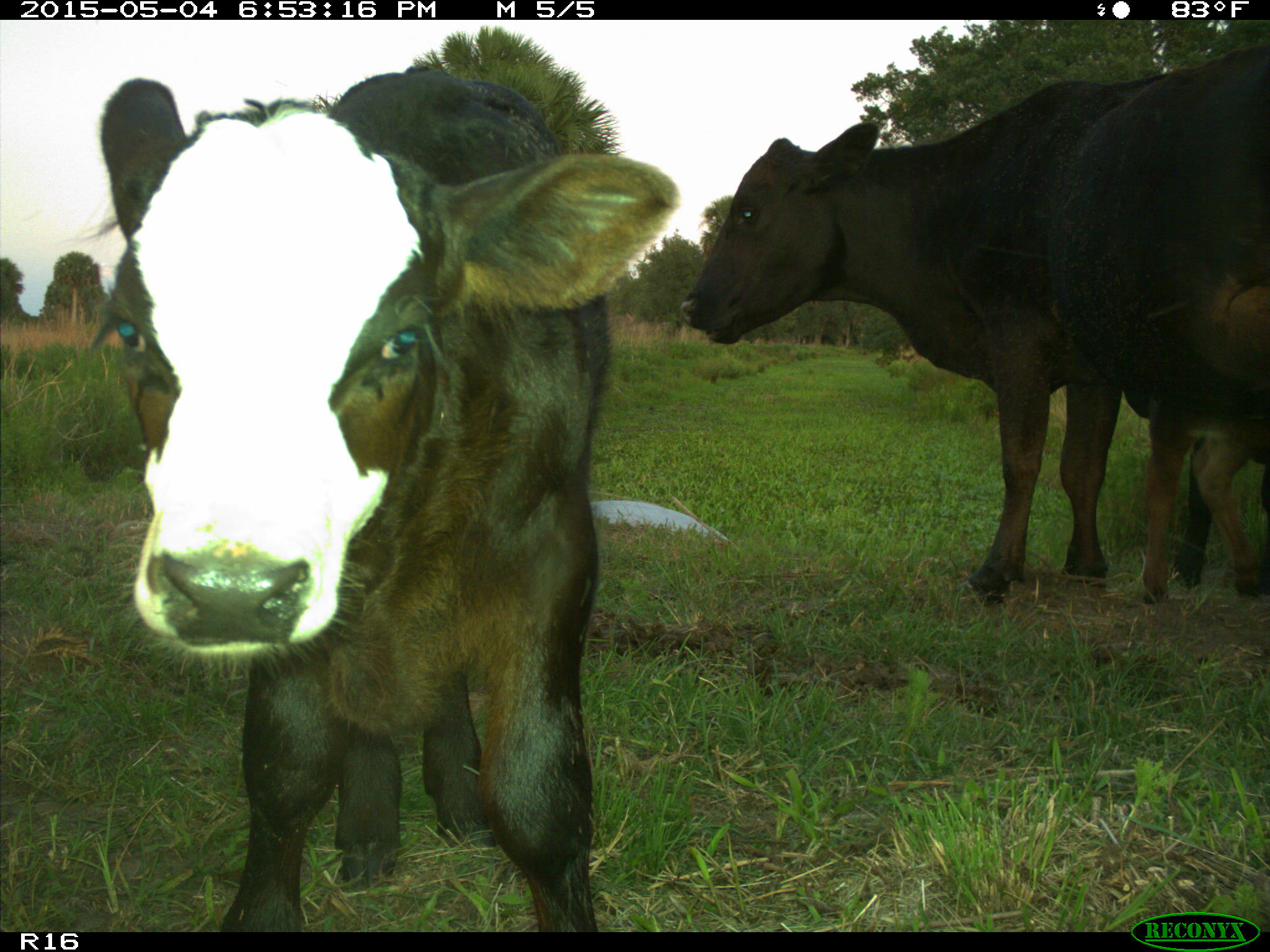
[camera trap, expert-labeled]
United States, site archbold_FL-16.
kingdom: Animalia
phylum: Chordata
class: Mammalia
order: Artiodactyla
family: Bovidae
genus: Bos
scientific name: Bos taurus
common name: domestic cow